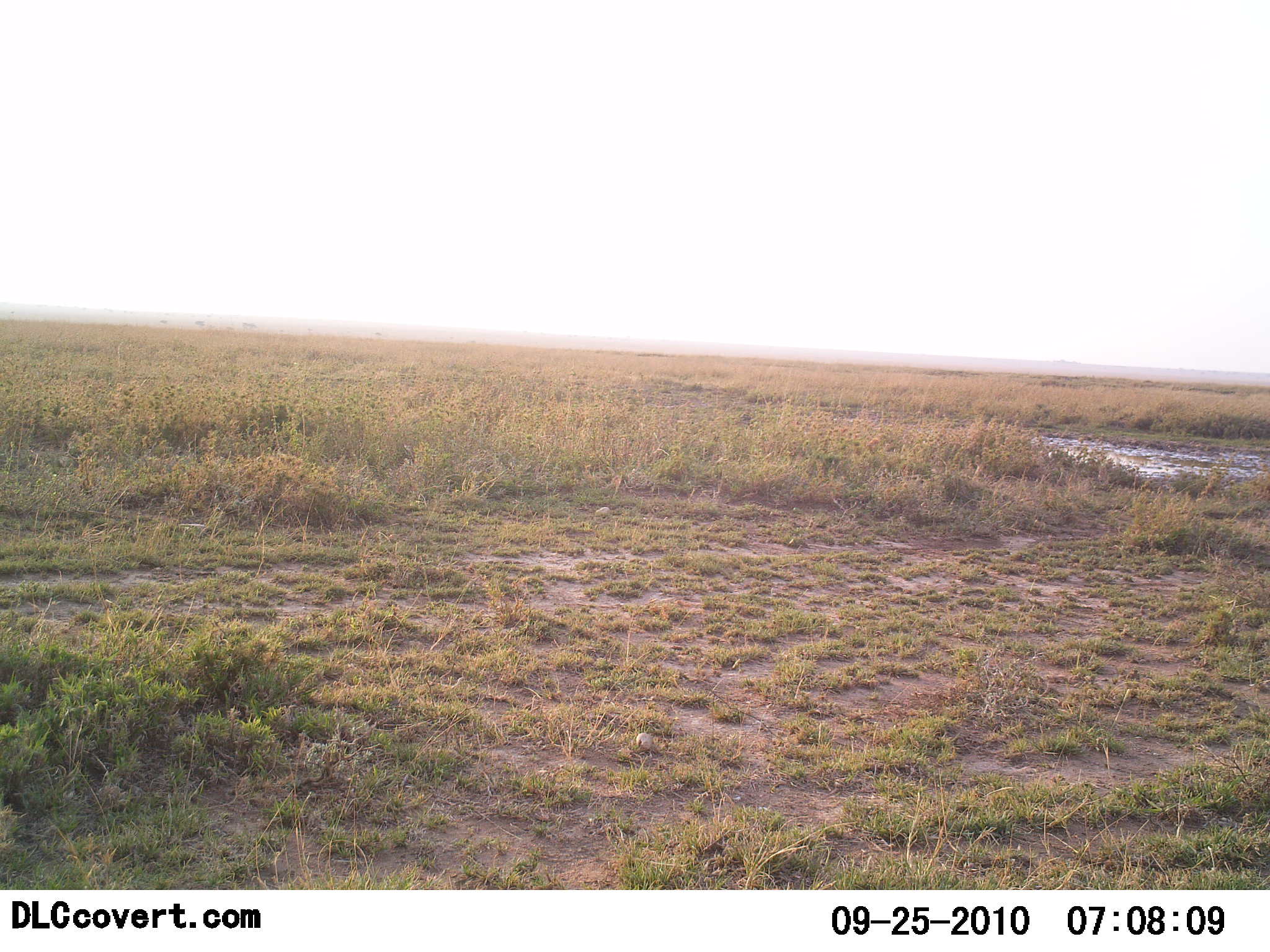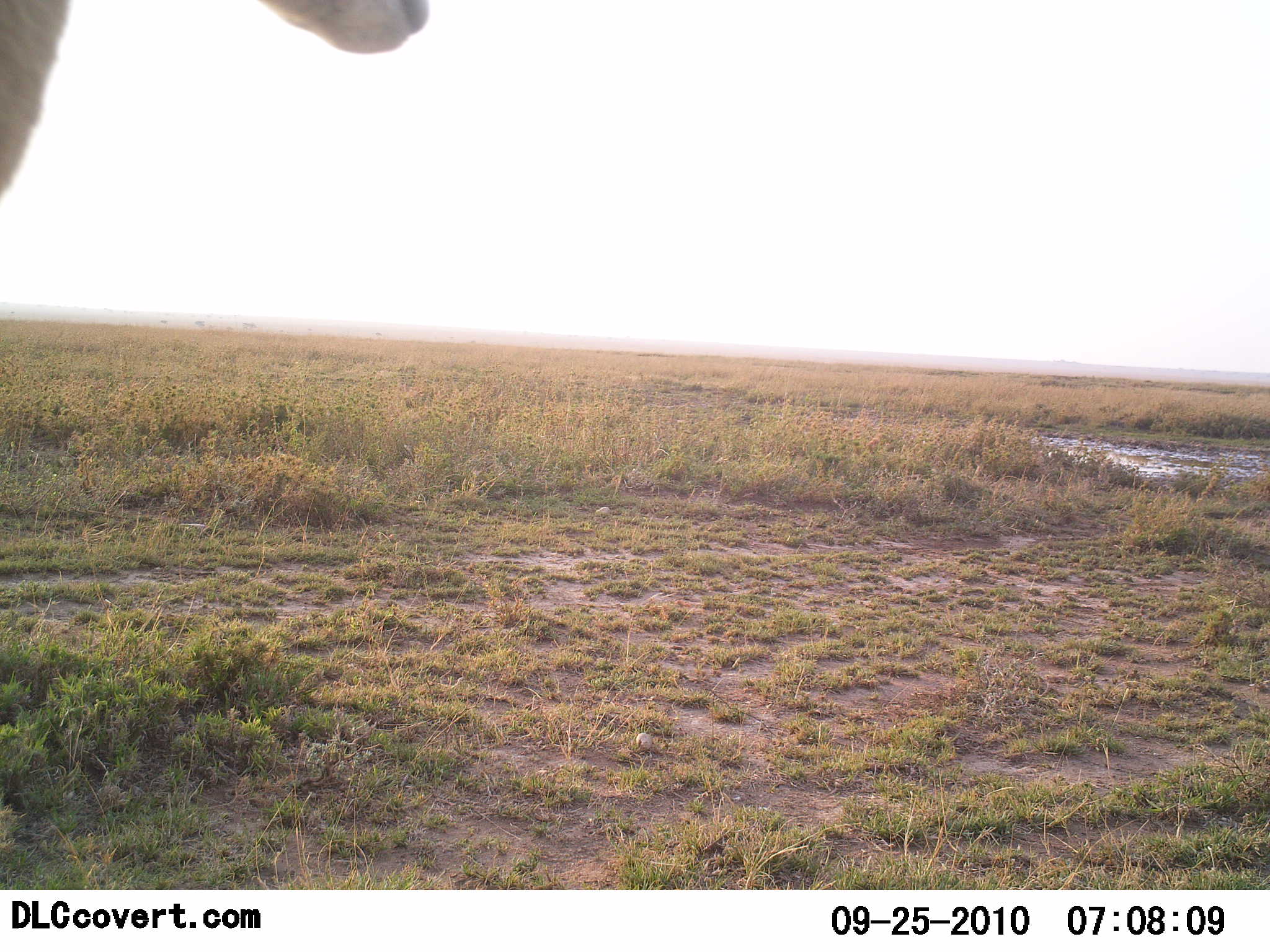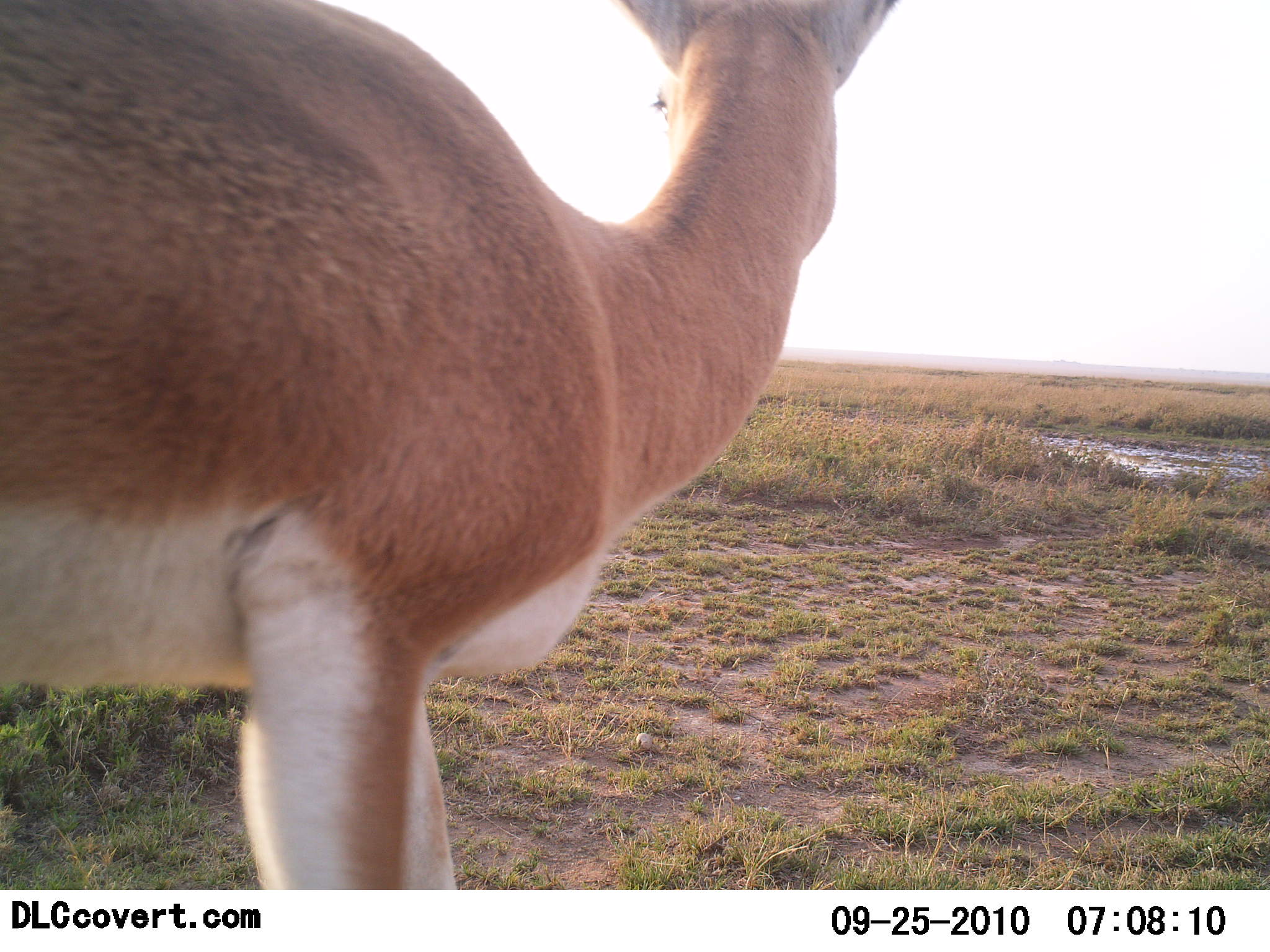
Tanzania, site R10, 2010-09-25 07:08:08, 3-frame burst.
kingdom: Animalia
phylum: Chordata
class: Mammalia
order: Artiodactyla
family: Bovidae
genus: Nanger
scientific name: Nanger granti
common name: grant's gazelle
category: gazellegrants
Gazellegrants (grant's gazelle) (Nanger granti), count 1. Behavior (volunteer vote fractions): standing 17%, resting 0%, moving 94%, interacting 0%. Young present (vote fraction): 0%. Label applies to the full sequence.